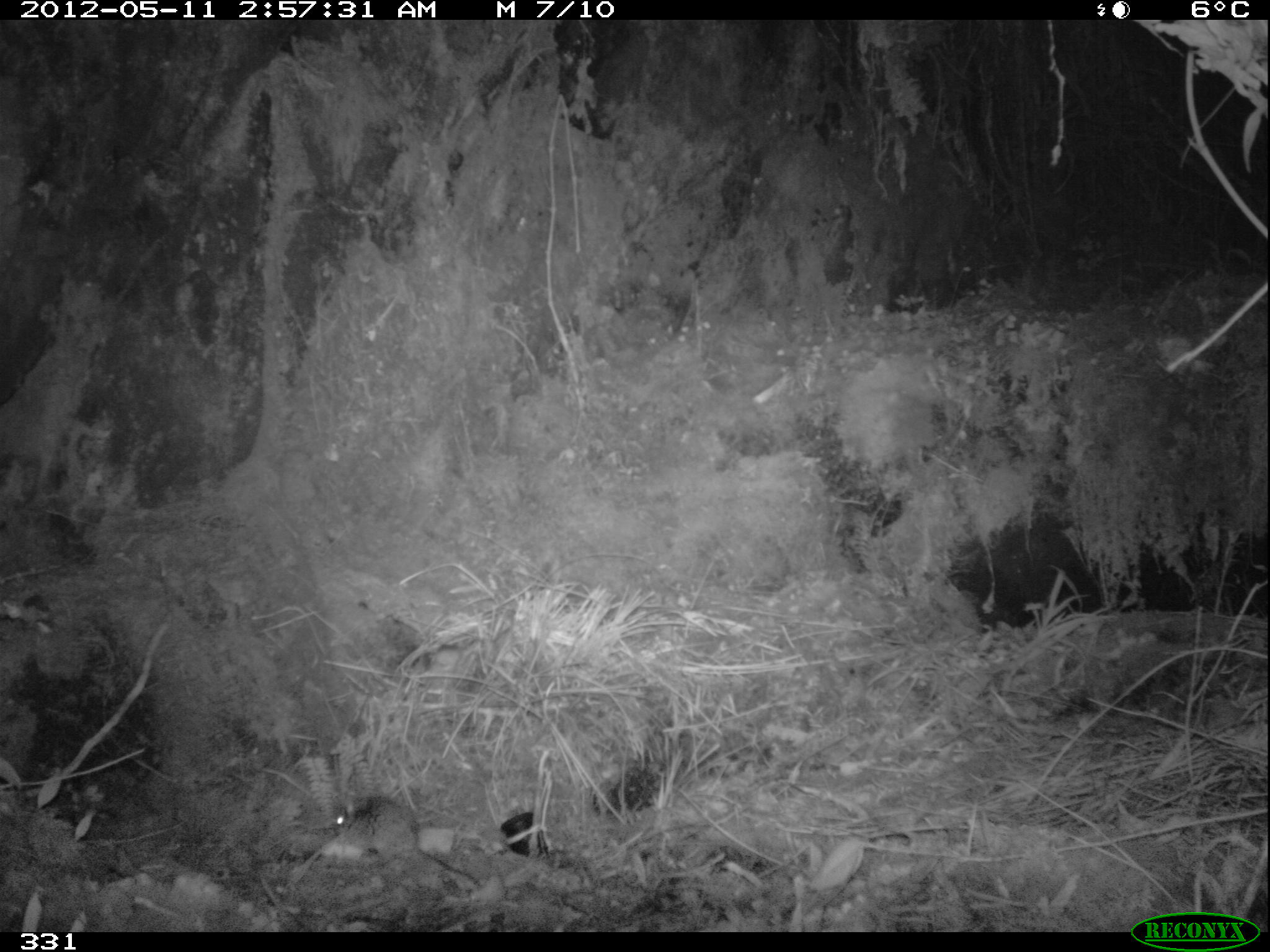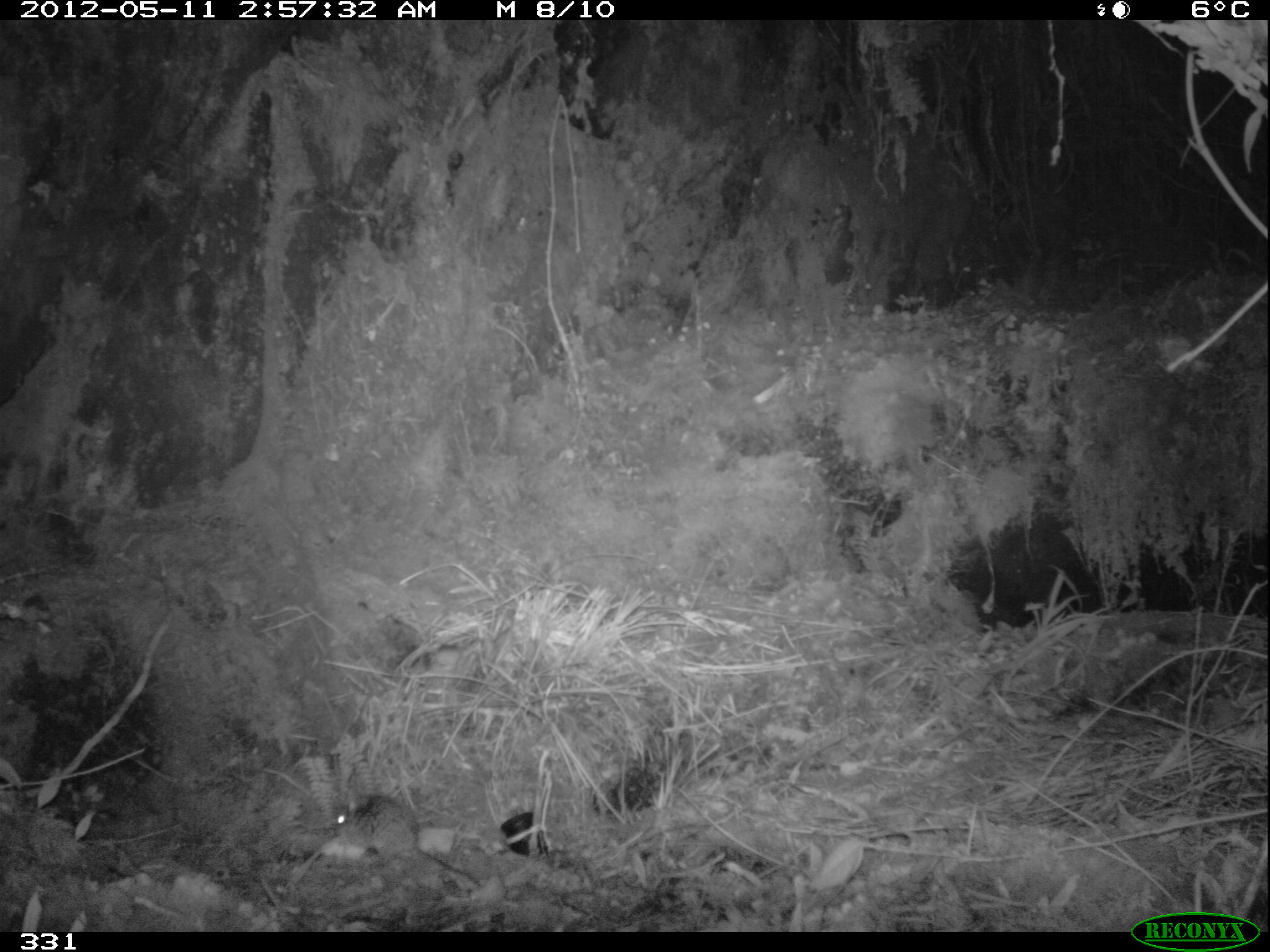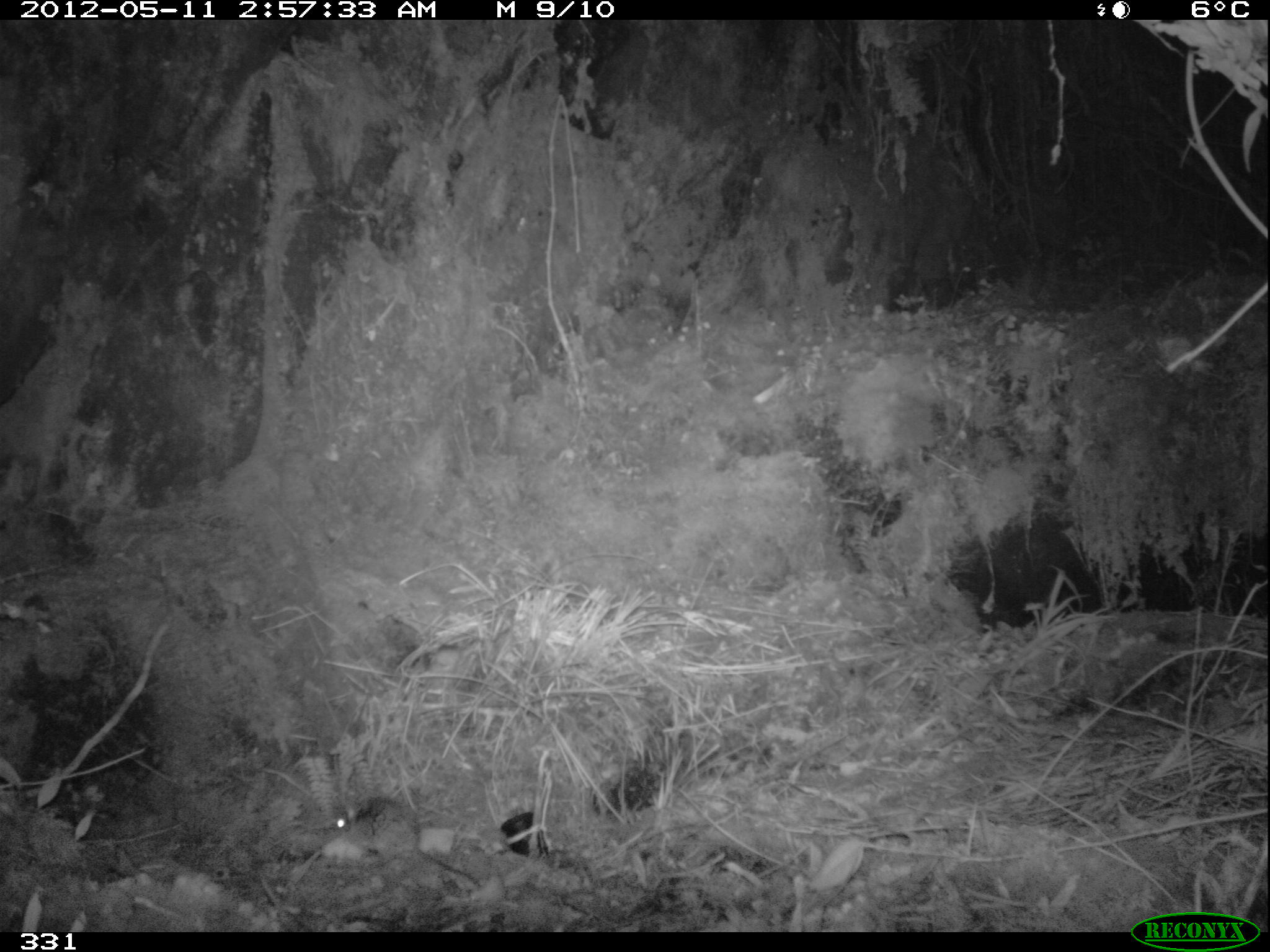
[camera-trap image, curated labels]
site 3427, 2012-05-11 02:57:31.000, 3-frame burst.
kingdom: Animalia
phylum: Chordata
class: Mammalia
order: Rodentia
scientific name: Rodentia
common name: rodents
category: unknown rodent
Unknown rodent (rodents) (Rodentia).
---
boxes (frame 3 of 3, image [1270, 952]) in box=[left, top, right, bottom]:
unknown rodent: box=[332, 796, 481, 889]